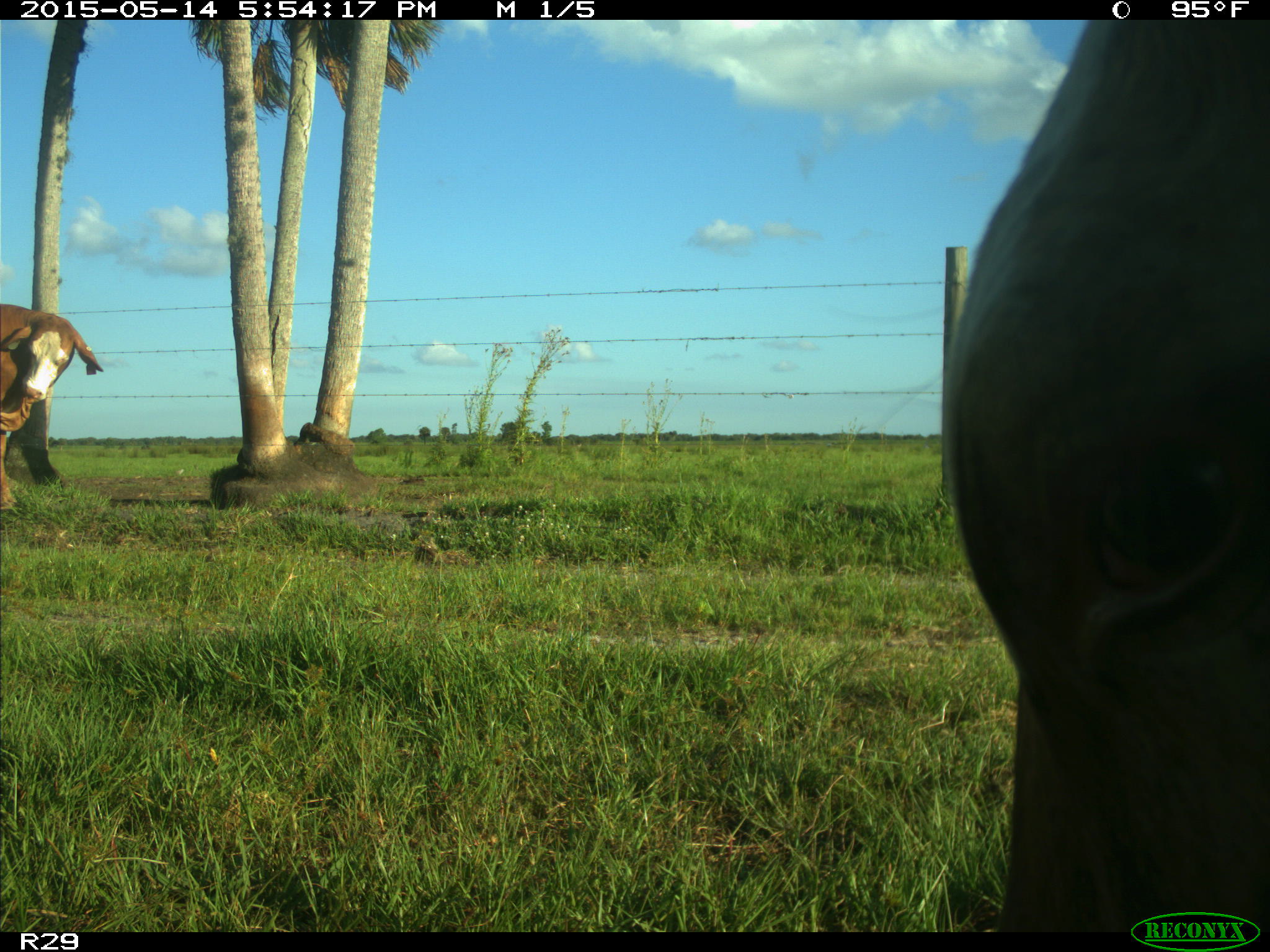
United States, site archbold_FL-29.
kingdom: Animalia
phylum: Chordata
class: Mammalia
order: Artiodactyla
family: Bovidae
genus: Bos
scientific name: Bos taurus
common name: domestic cow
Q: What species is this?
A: Bos taurus (domestic cow).